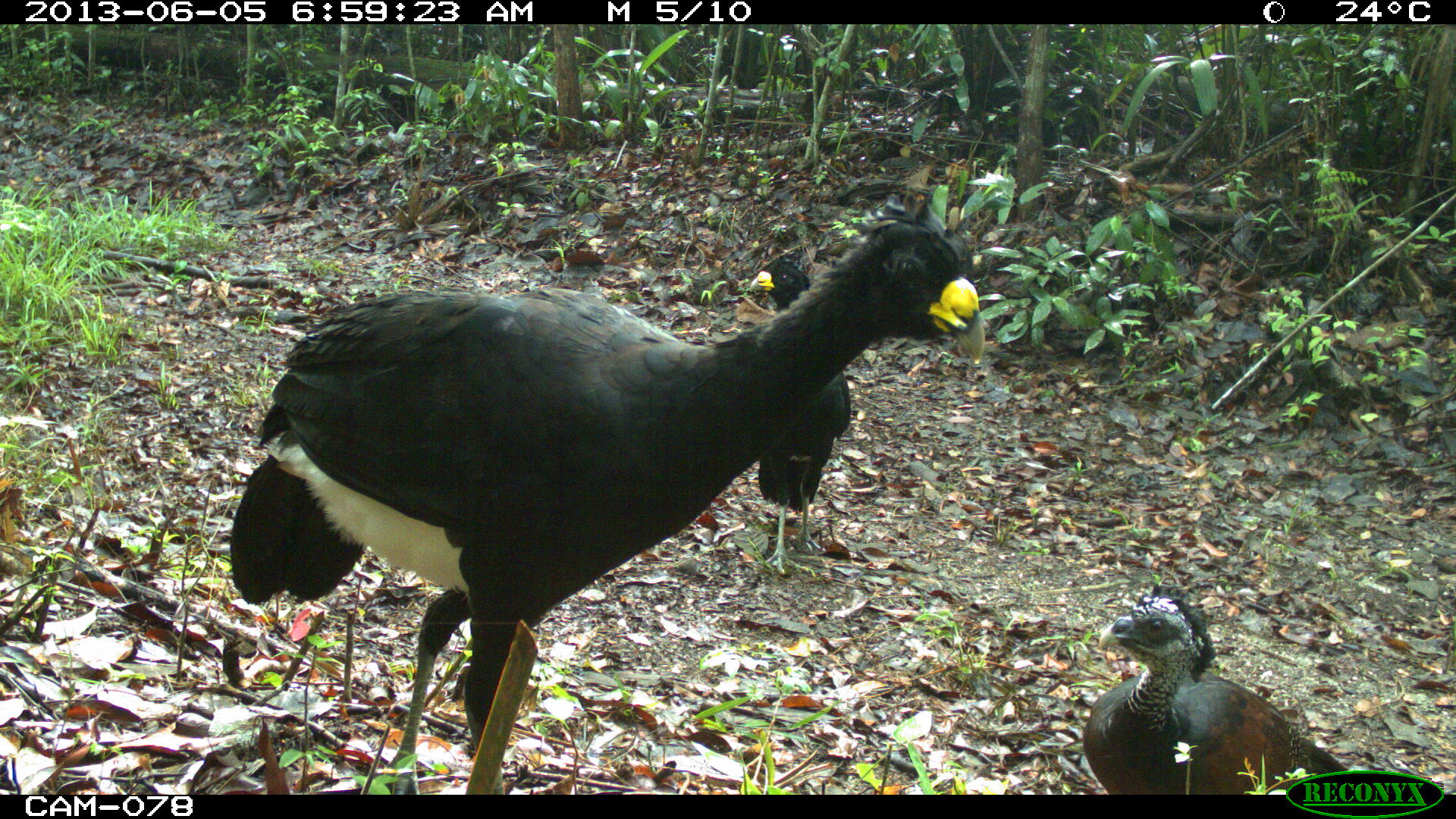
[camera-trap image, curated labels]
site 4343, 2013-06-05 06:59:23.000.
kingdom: Animalia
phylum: Chordata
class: Aves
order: Galliformes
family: Cracidae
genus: Crax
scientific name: Crax rubra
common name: great curassow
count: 3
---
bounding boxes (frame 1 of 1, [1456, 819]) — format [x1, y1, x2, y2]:
crax rubra: [223, 185, 988, 792]; [1077, 571, 1352, 791]; [743, 247, 855, 576]